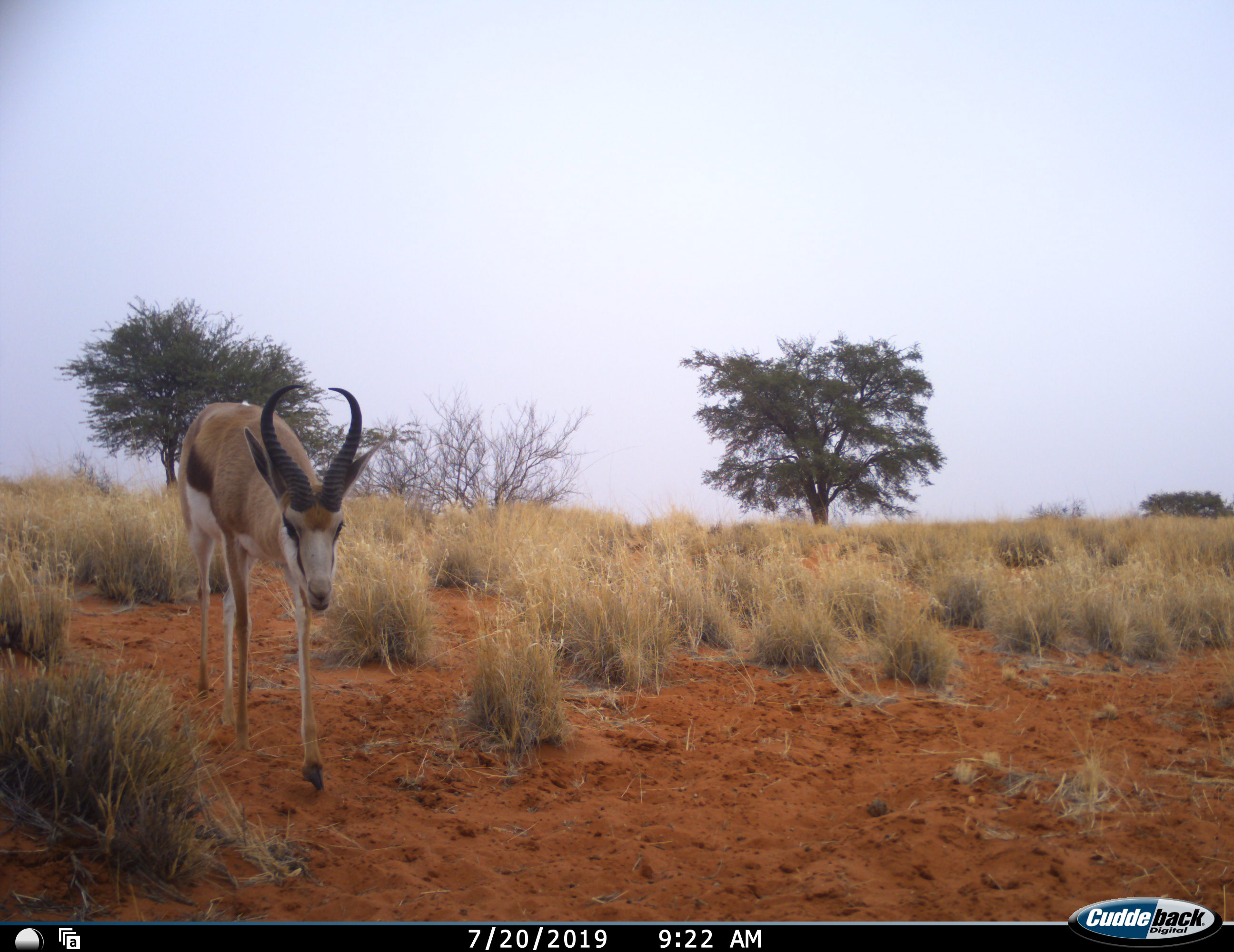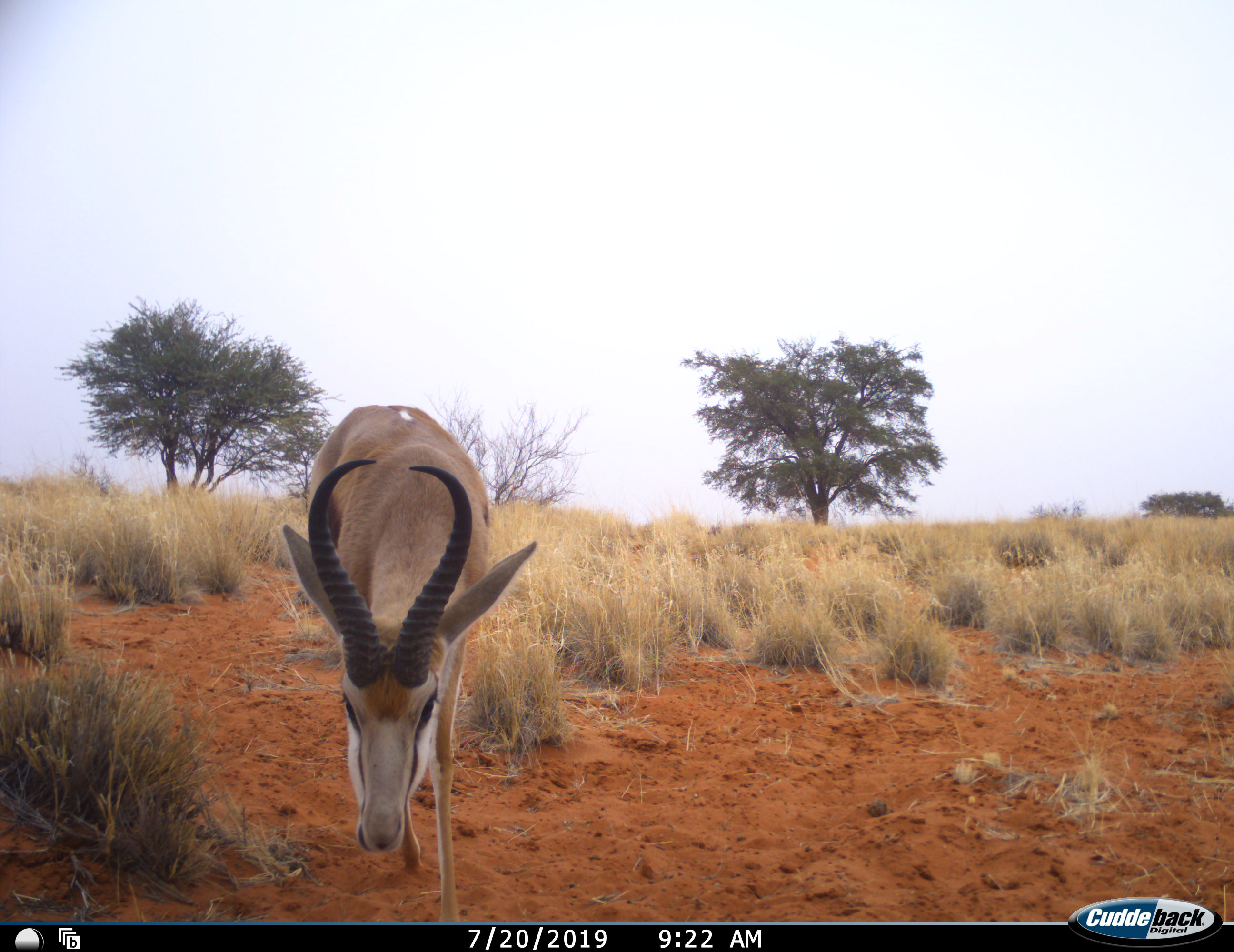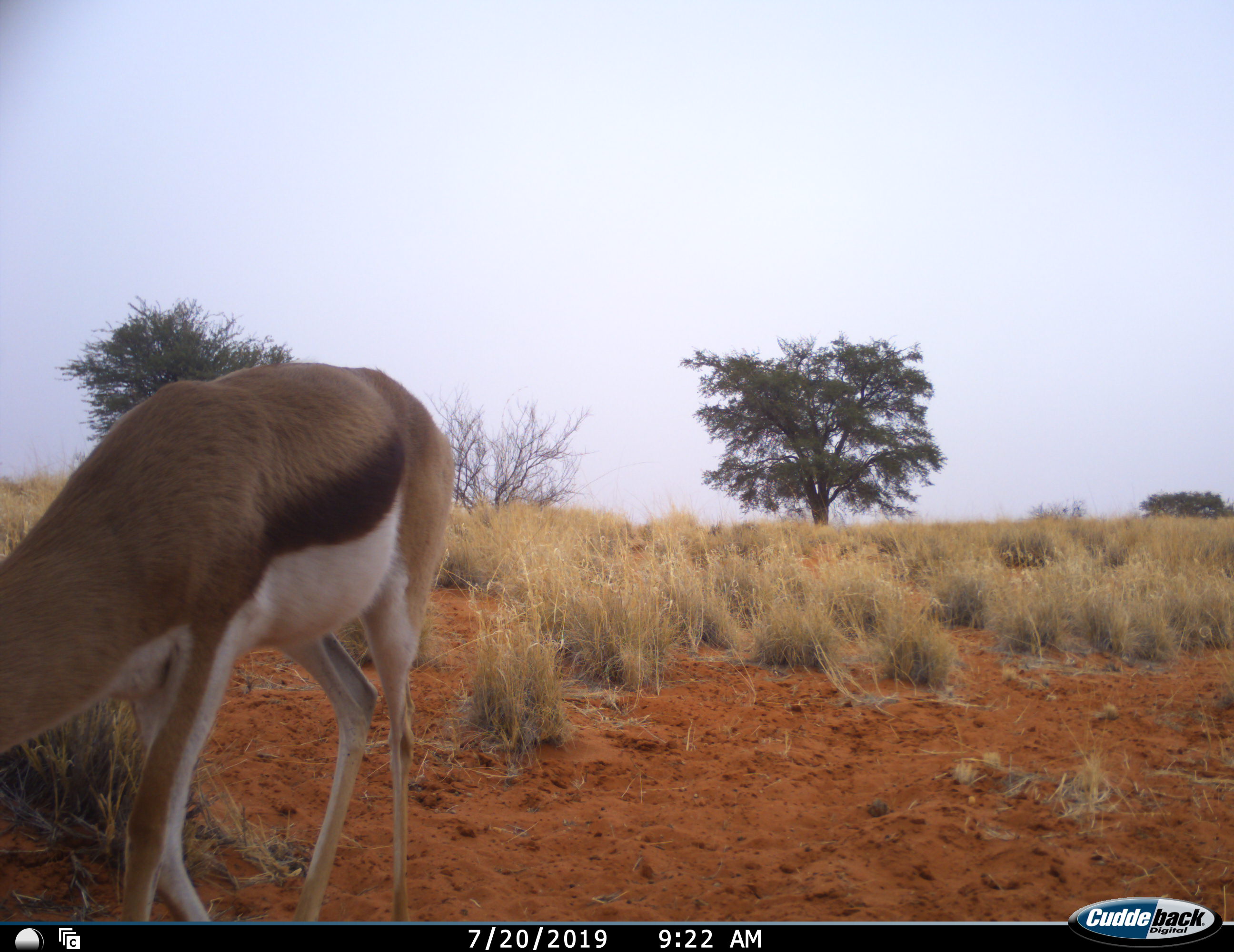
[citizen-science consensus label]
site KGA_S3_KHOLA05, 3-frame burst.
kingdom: Animalia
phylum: Chordata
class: Mammalia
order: Artiodactyla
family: Bovidae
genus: Antidorcas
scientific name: Antidorcas marsupialis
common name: springbok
Springbok (Antidorcas marsupialis), count 1. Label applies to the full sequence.